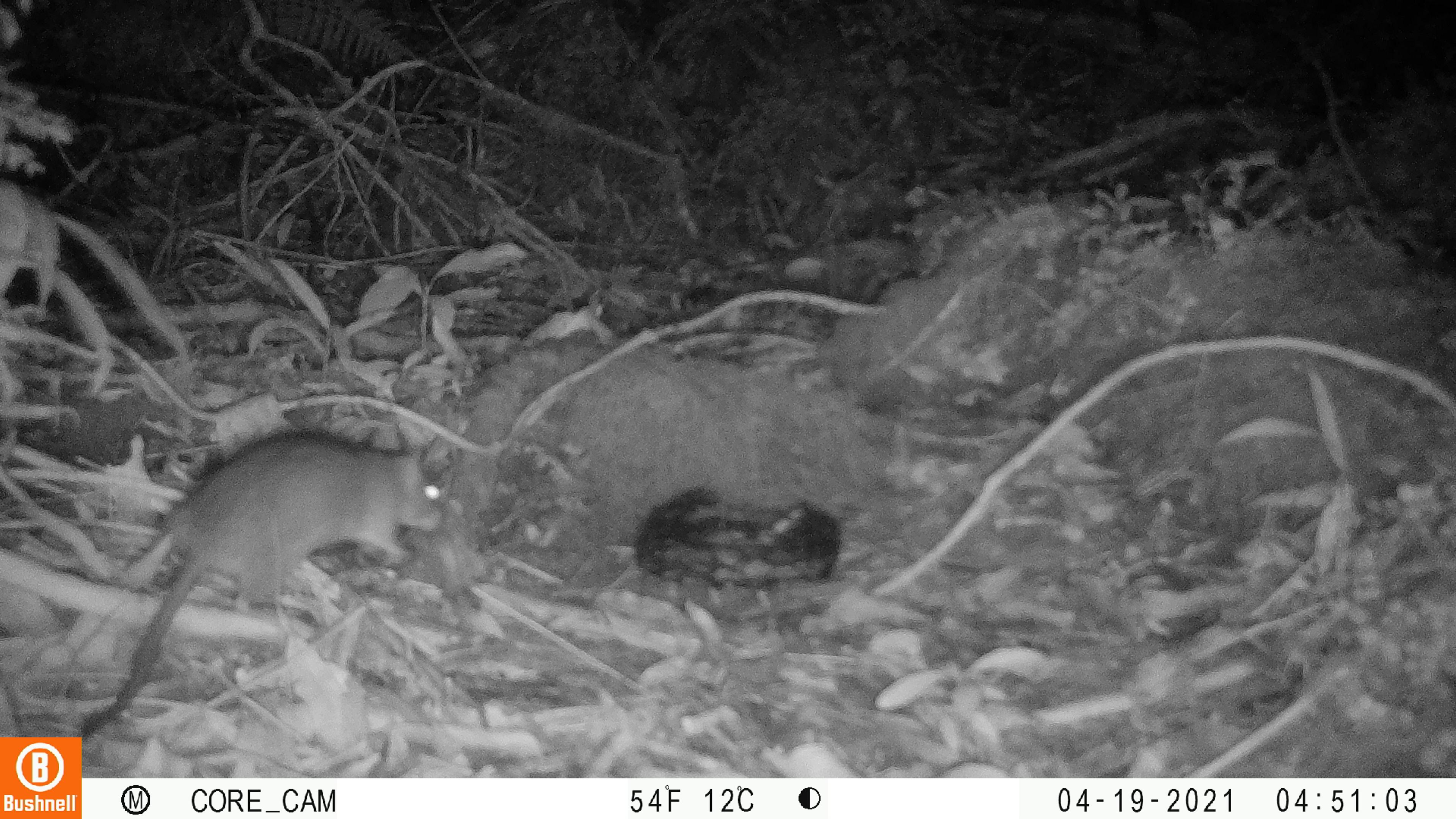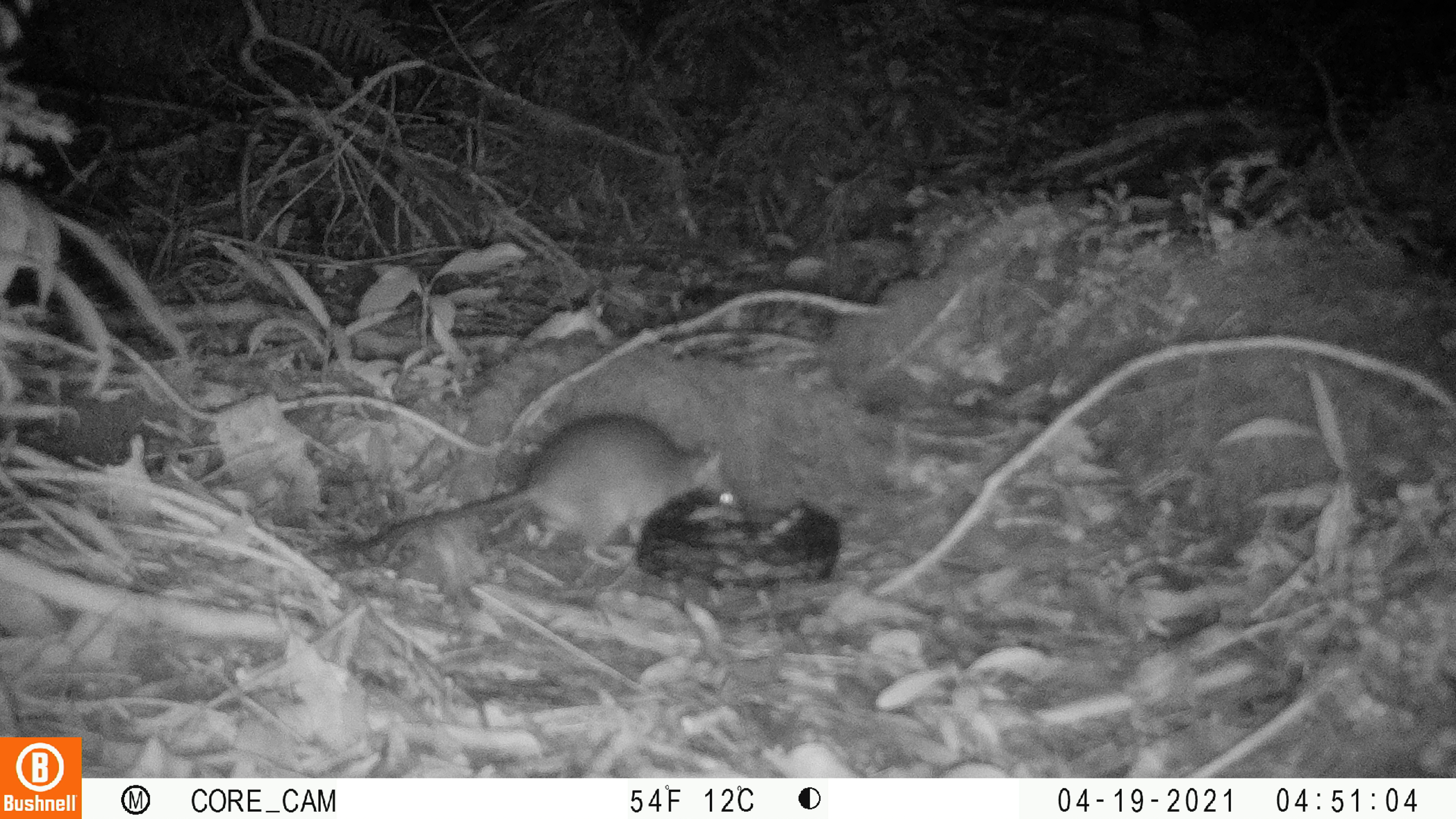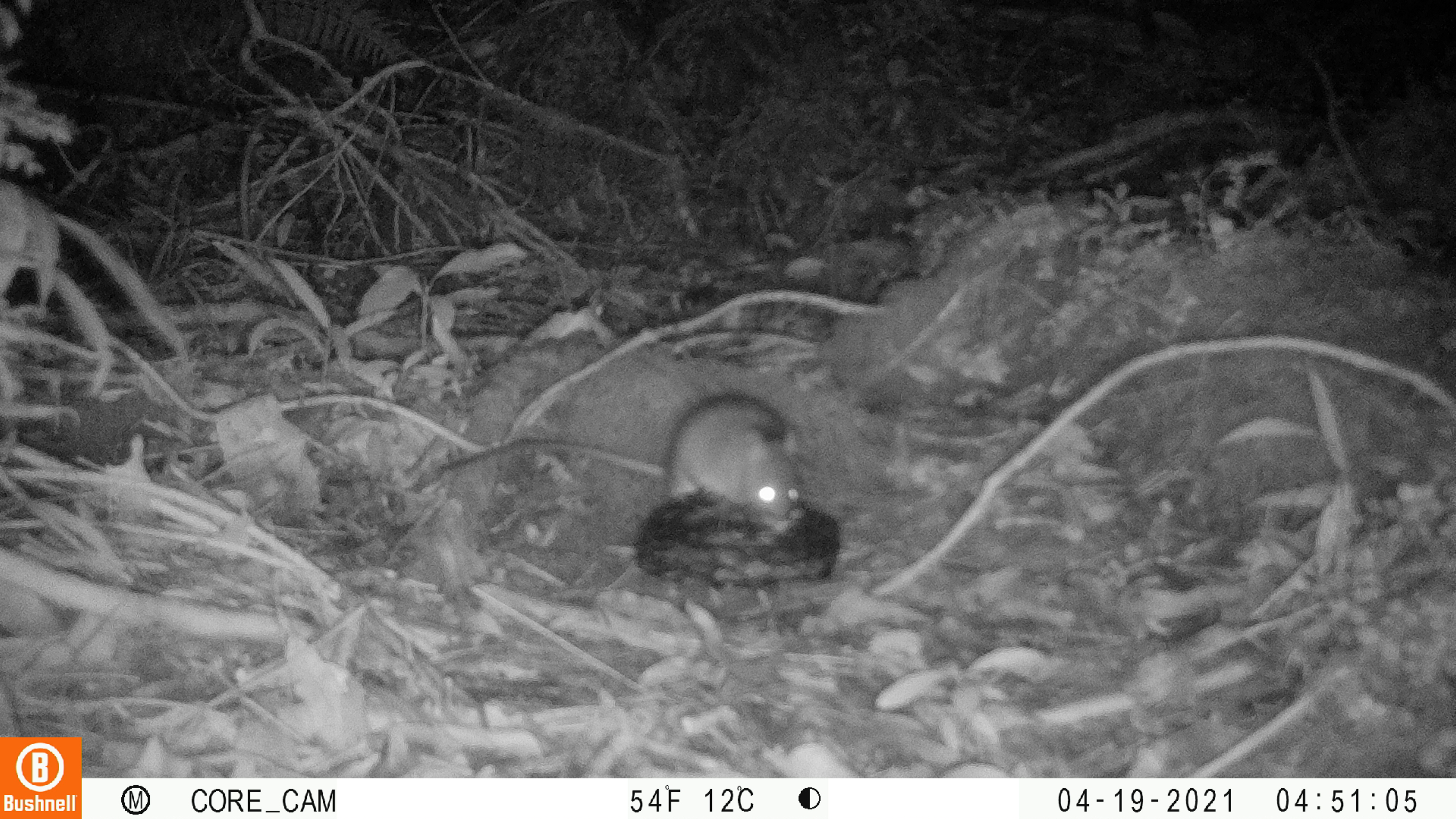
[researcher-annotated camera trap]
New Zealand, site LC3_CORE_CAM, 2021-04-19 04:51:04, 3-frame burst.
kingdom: Animalia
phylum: Chordata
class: Mammalia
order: Rodentia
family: Muridae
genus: Rattus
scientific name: Rattus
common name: rat